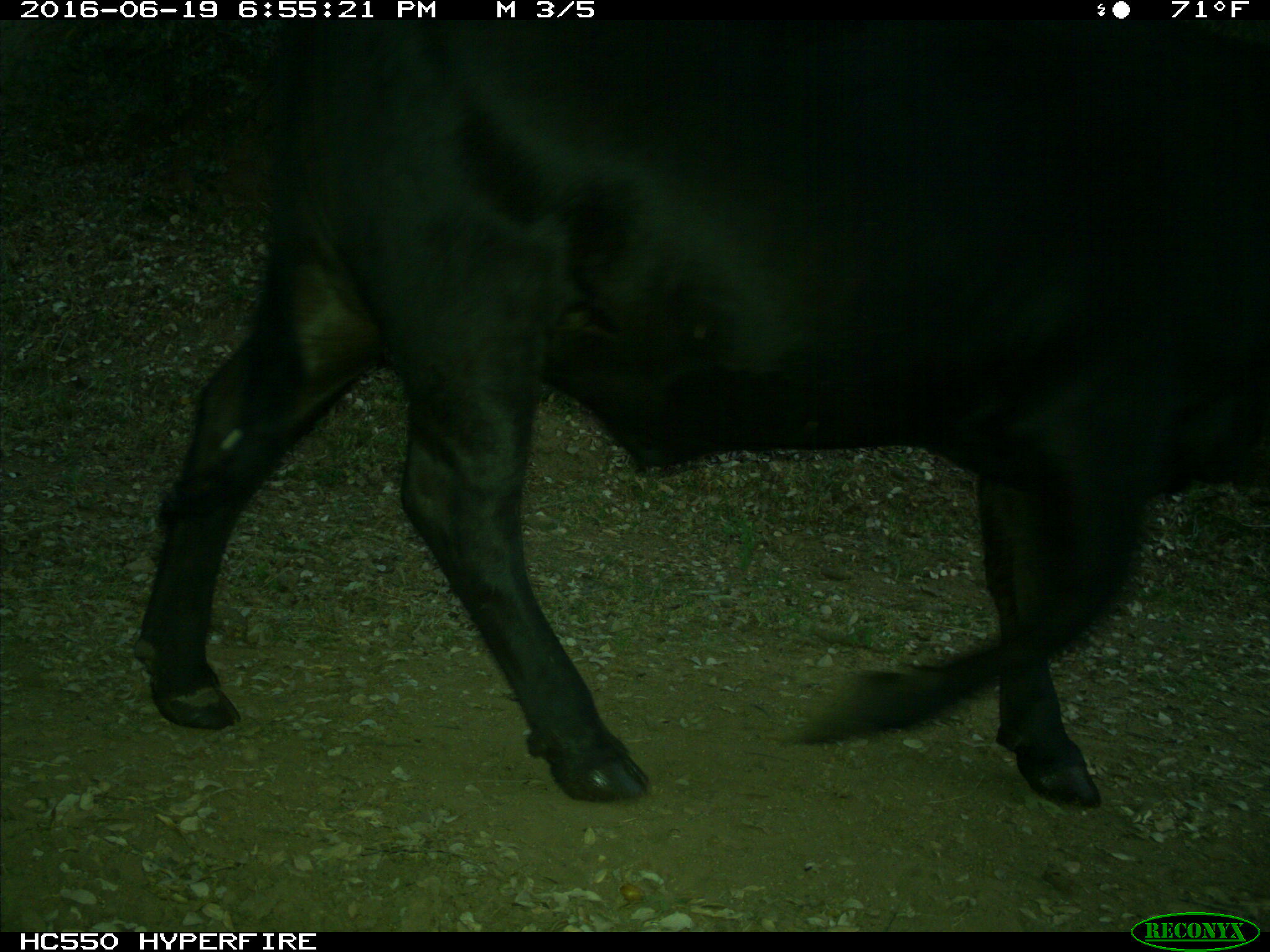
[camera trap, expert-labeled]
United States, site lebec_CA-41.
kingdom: Animalia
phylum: Chordata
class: Mammalia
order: Artiodactyla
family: Bovidae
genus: Bos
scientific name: Bos taurus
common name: domestic cow